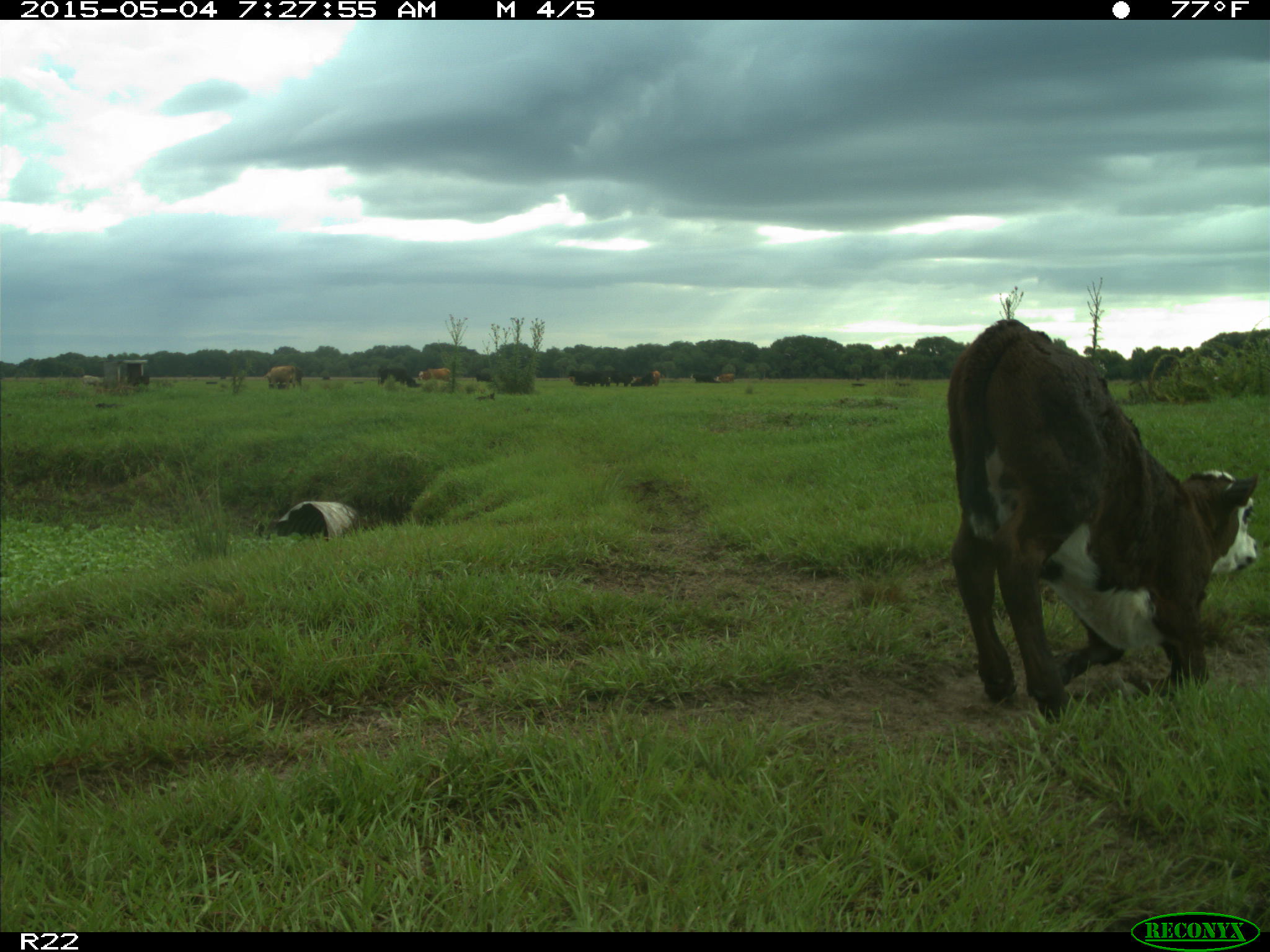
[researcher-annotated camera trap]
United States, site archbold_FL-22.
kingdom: Animalia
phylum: Chordata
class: Mammalia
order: Artiodactyla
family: Bovidae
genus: Bos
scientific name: Bos taurus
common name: domestic cow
Bos taurus (domestic cow).